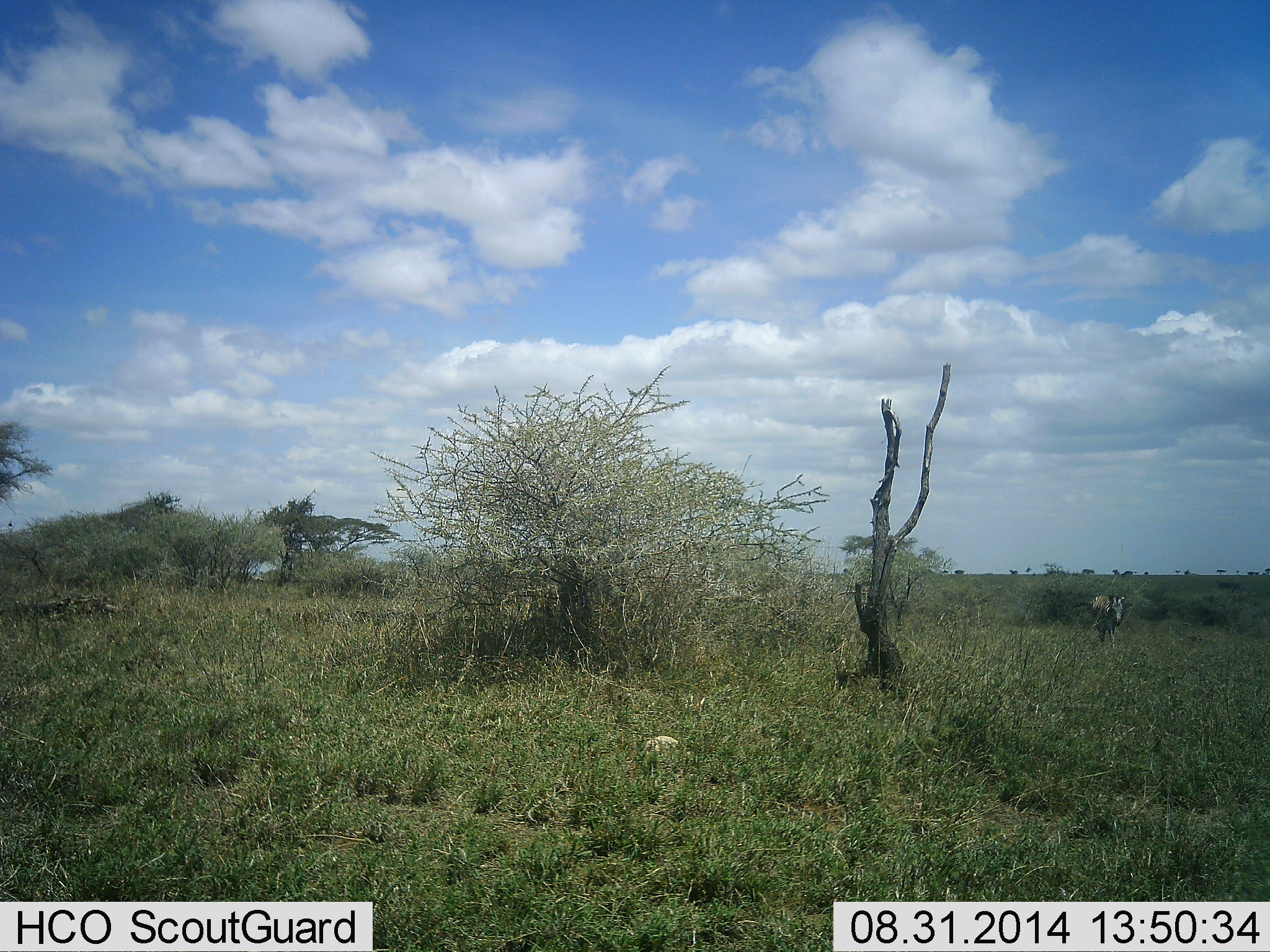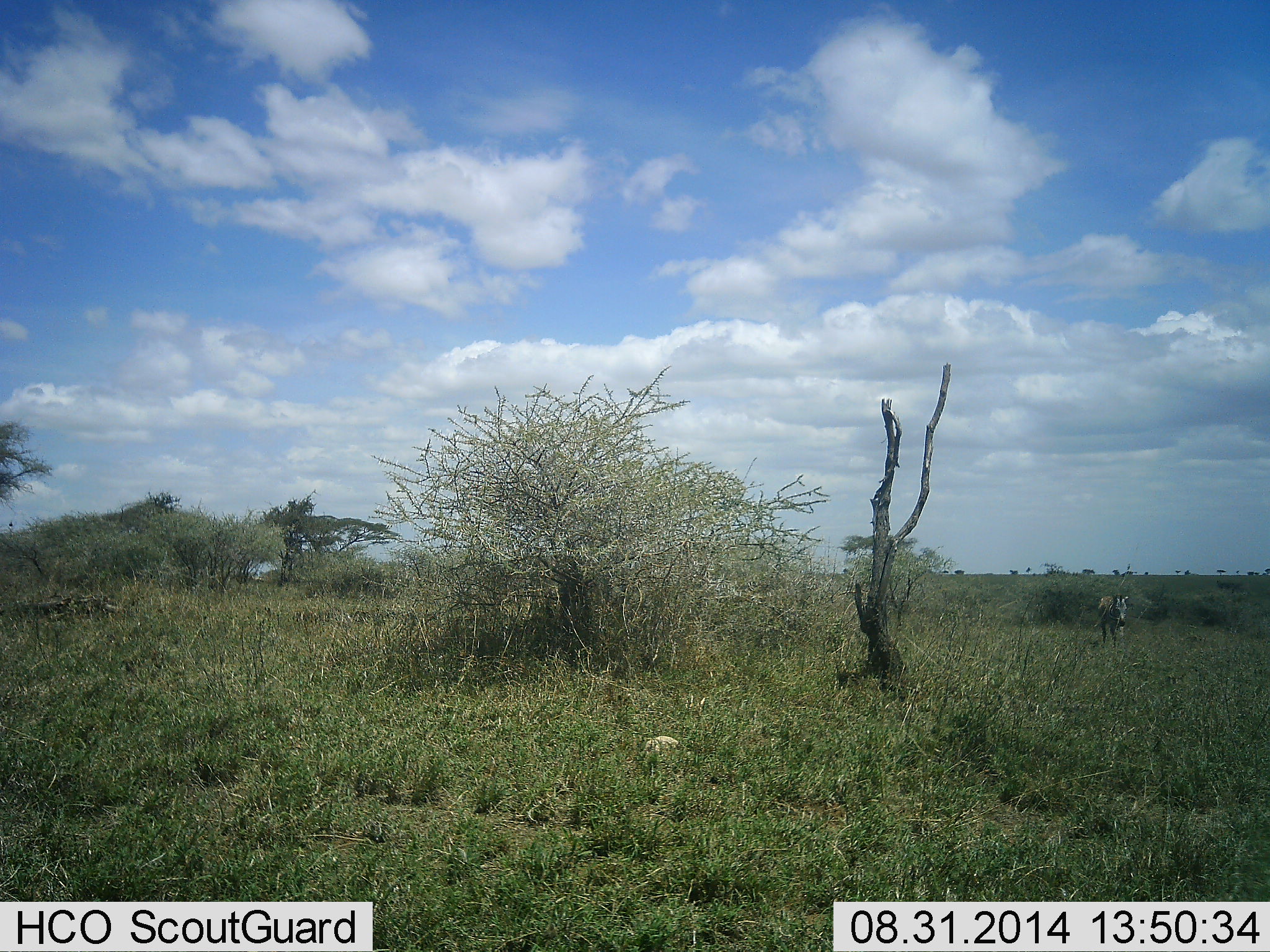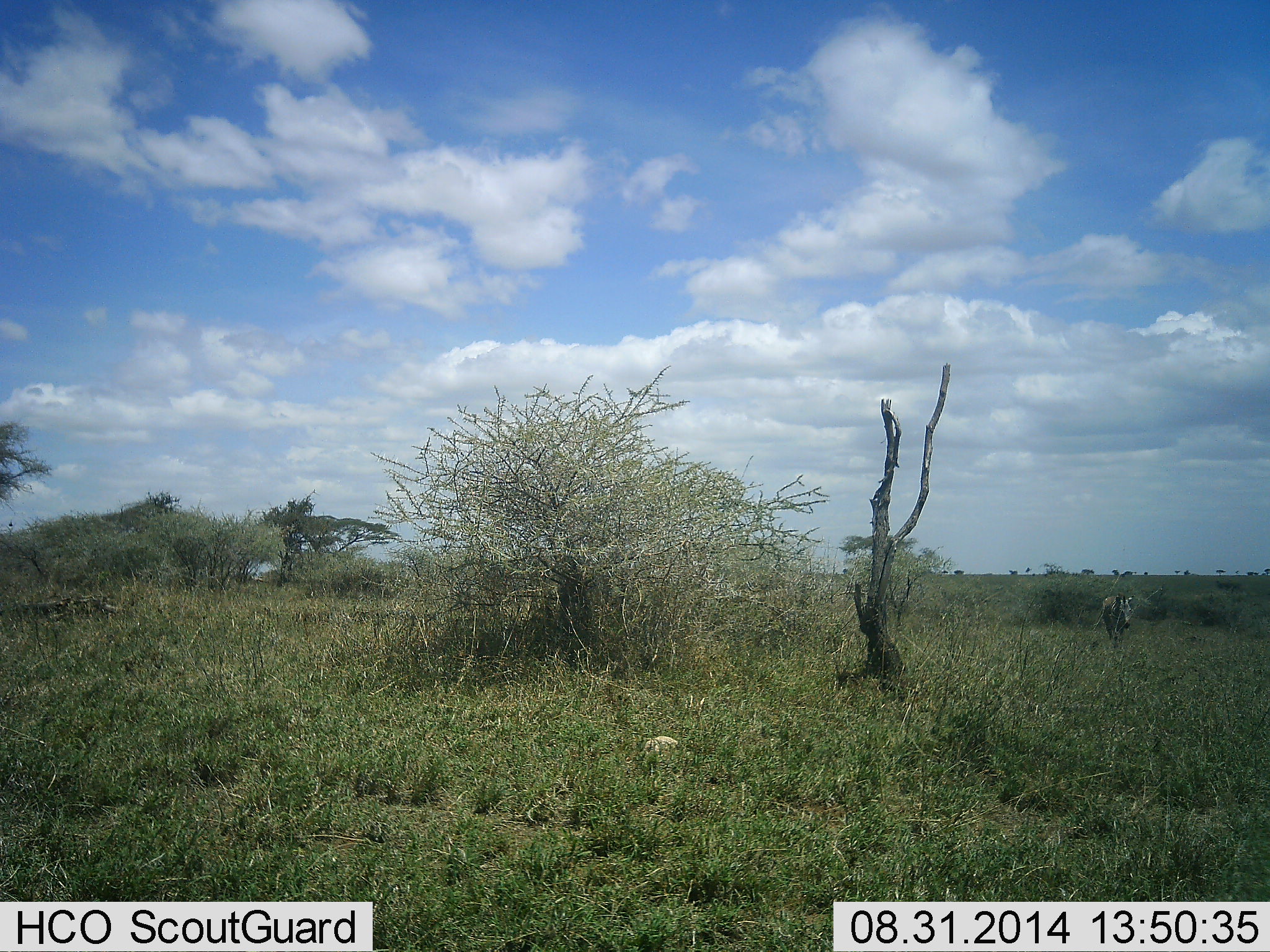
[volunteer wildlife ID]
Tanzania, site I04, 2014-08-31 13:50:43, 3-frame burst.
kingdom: Animalia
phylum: Chordata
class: Mammalia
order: Perissodactyla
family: Equidae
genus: Equus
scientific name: Equus quagga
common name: plains zebra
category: zebra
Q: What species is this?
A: Zebra (plains zebra) (Equus quagga).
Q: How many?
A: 1.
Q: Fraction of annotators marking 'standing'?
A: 11%.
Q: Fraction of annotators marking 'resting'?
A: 0%.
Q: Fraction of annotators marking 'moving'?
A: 89%.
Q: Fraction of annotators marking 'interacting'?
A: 0%.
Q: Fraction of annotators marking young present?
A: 0%.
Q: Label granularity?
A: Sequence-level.